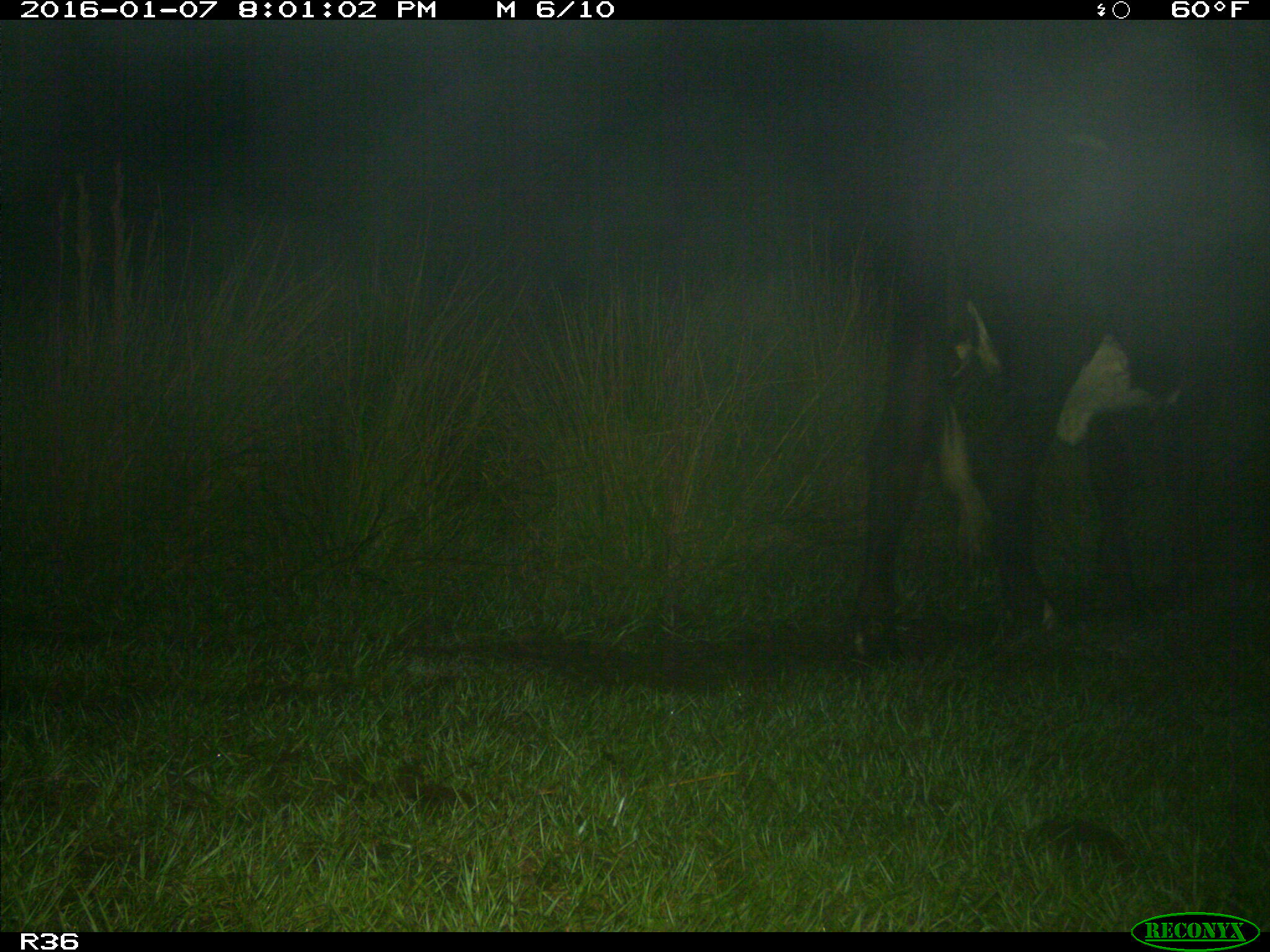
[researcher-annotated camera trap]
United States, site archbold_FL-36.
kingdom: Animalia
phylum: Chordata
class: Mammalia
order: Artiodactyla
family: Bovidae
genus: Bos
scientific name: Bos taurus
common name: domestic cow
Bos taurus (domestic cow).